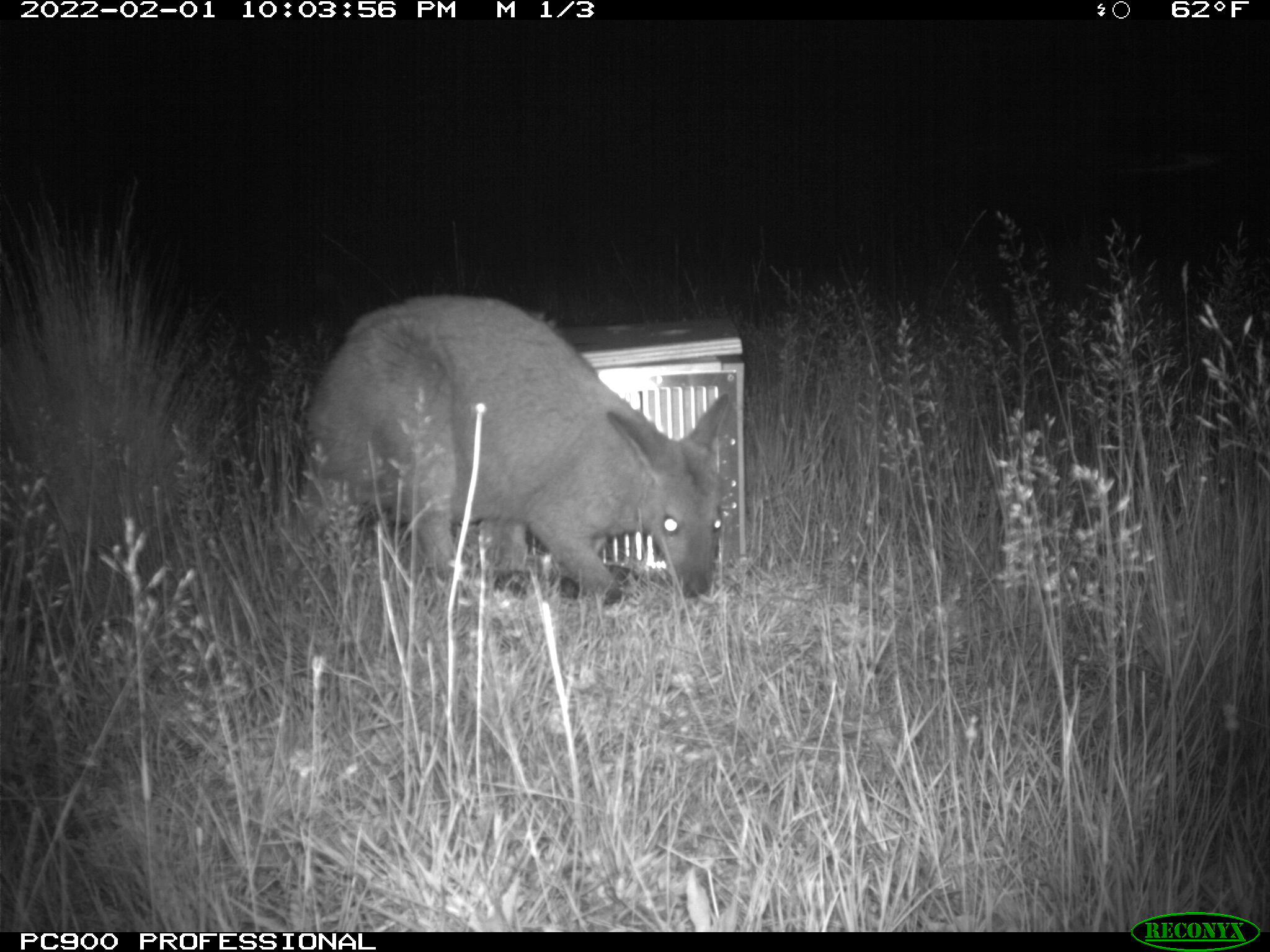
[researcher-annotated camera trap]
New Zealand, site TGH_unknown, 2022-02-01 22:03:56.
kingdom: Animalia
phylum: Chordata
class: Mammalia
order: Diprotodontia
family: Macropodidae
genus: Notamacropus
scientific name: Notamacropus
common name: wallaby